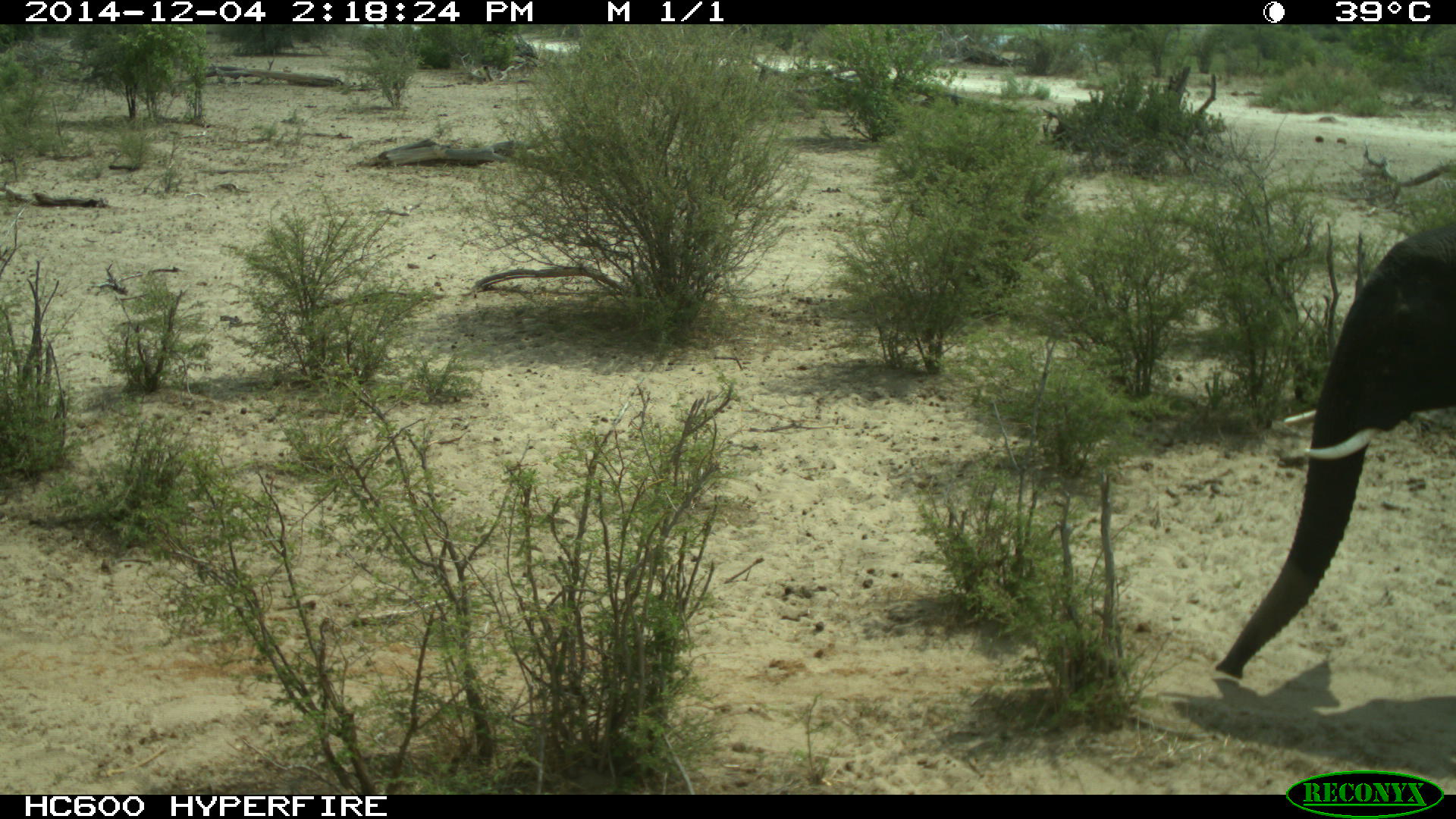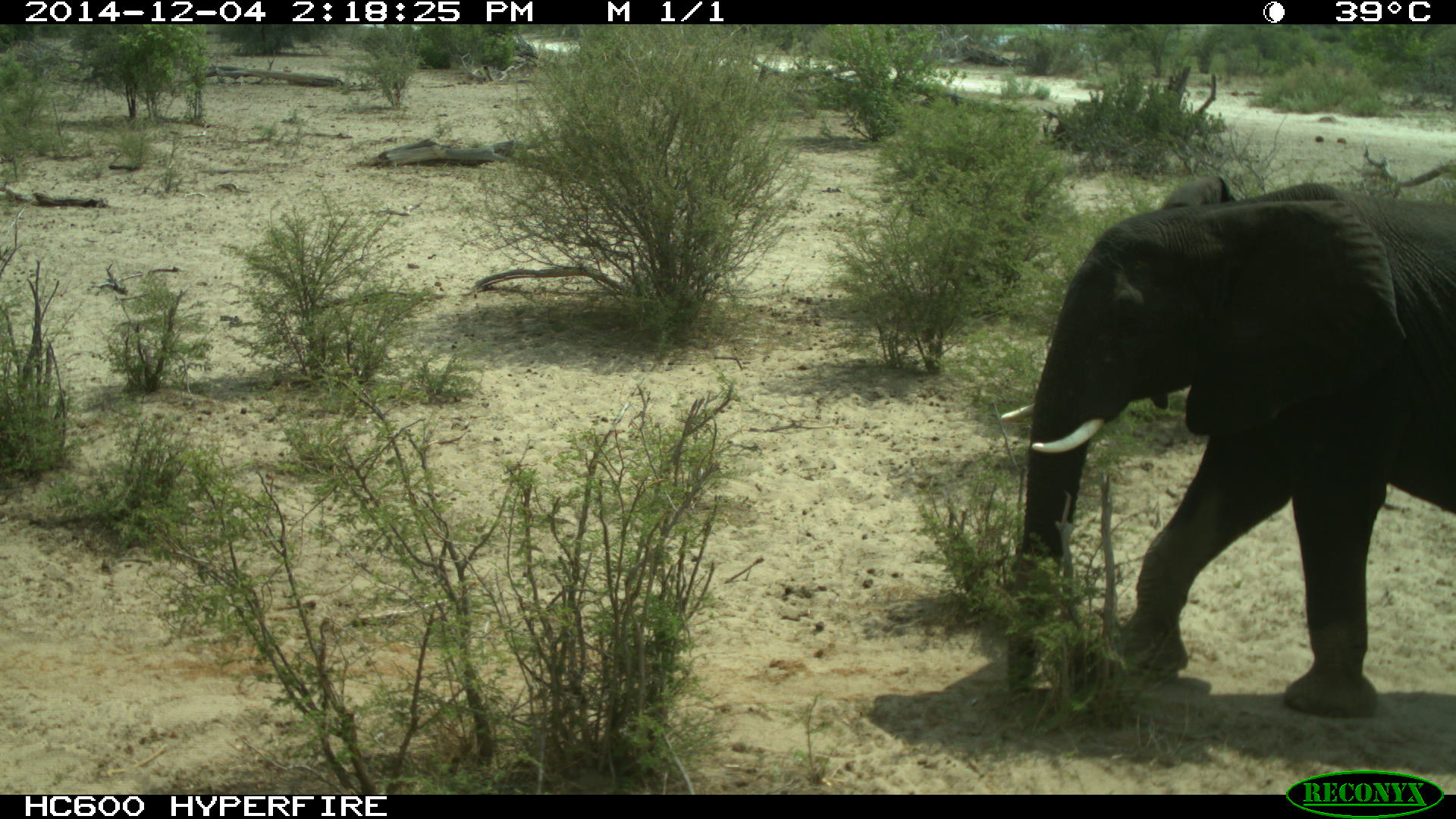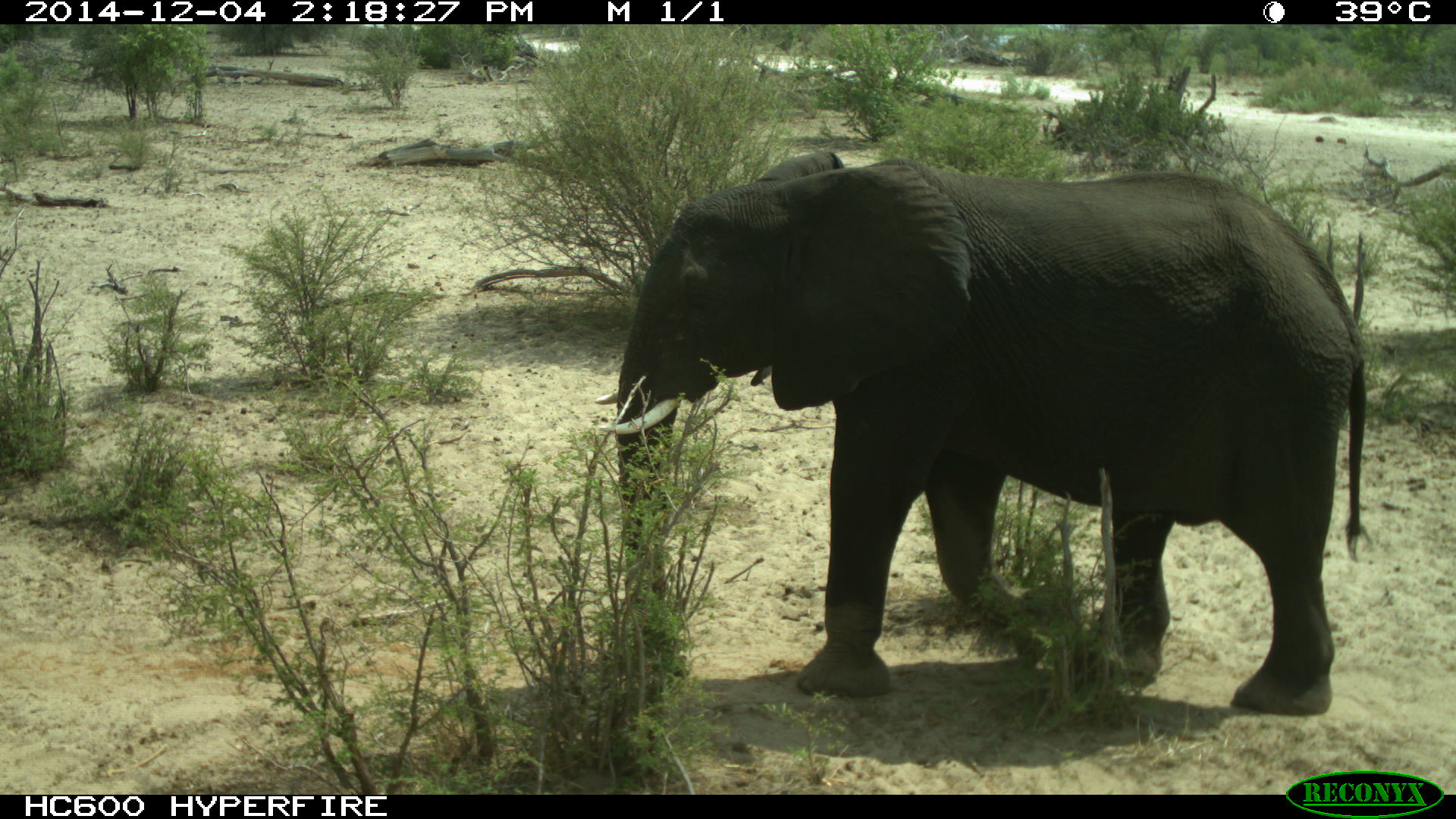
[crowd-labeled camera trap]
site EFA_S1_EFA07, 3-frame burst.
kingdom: Animalia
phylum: Chordata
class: Mammalia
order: Proboscidea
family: Elephantidae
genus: Loxodonta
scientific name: Loxodonta africana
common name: african bush elephant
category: elephant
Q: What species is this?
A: Elephant (african bush elephant) (Loxodonta africana).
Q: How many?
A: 1.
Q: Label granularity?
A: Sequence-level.